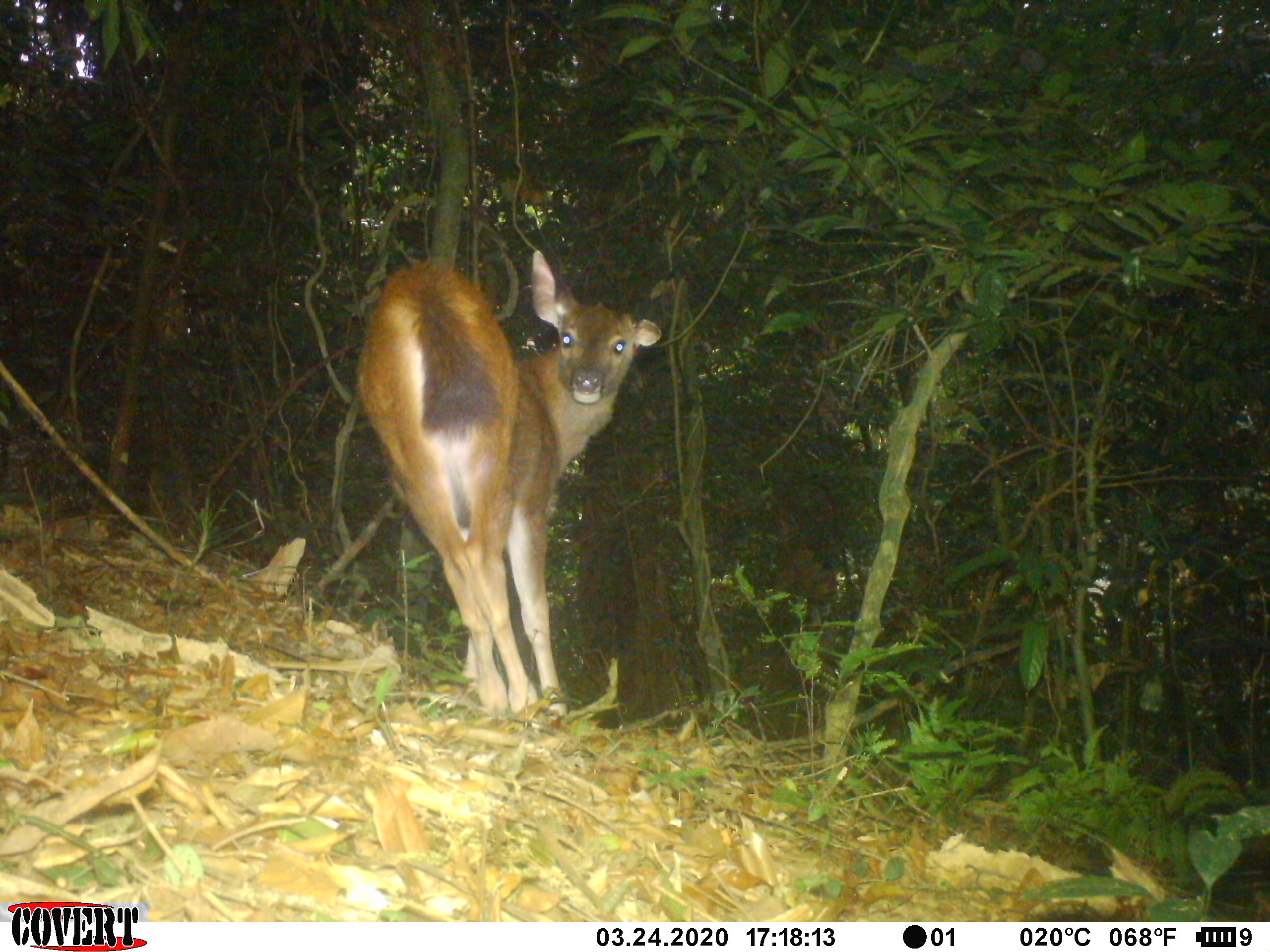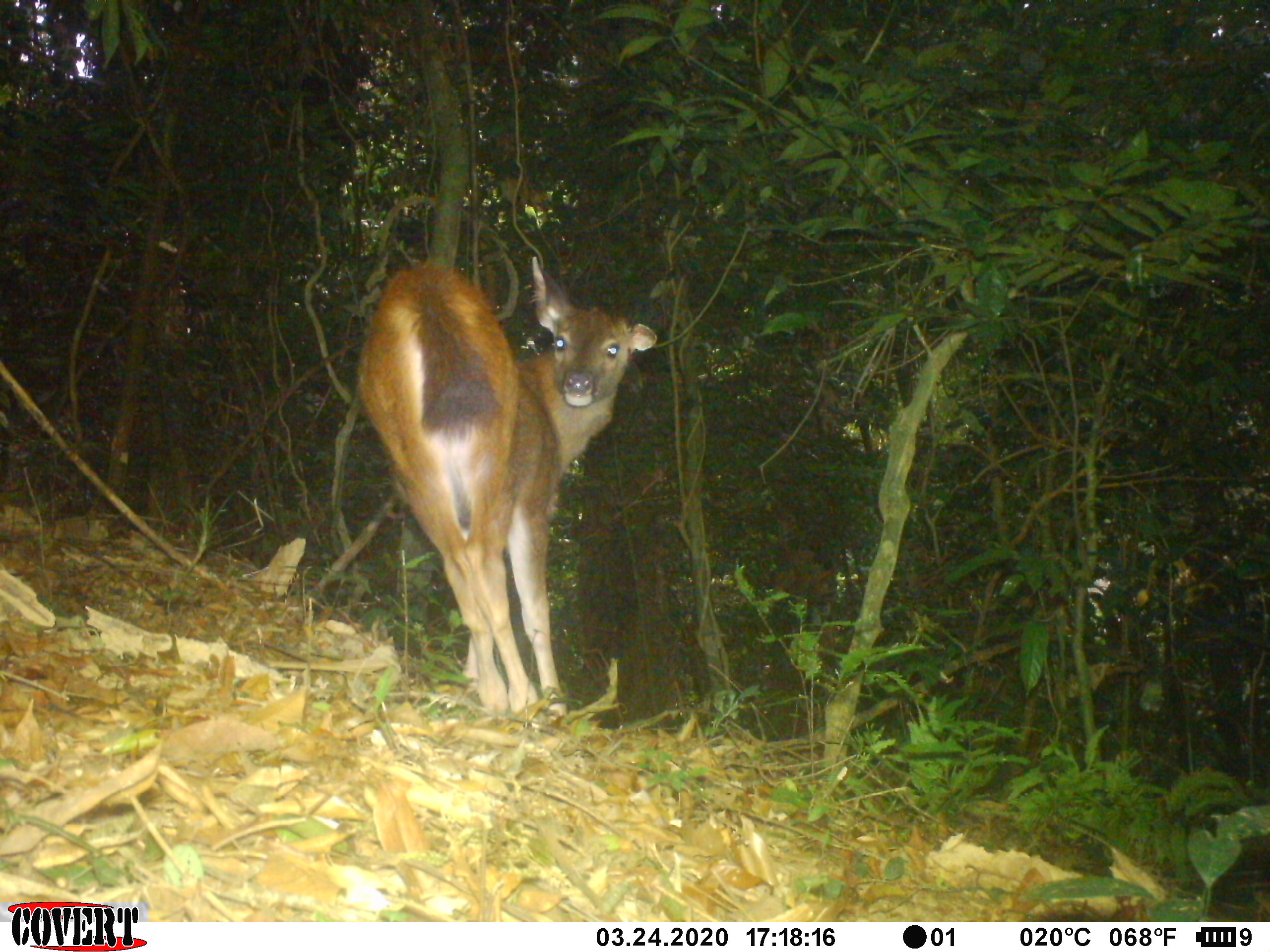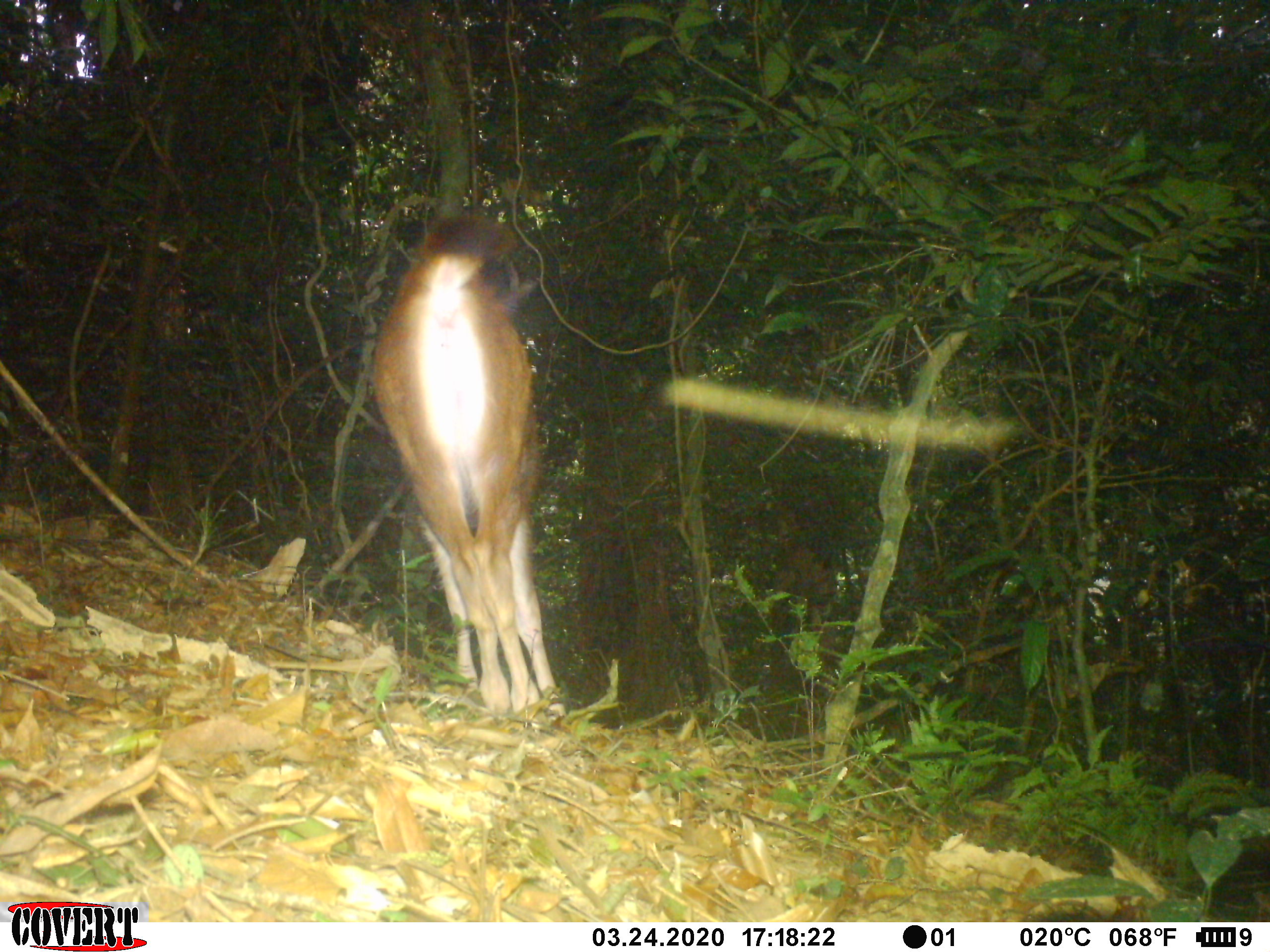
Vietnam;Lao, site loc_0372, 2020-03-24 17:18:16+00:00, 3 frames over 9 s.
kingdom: Animalia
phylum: Chordata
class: Mammalia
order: Artiodactyla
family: Cervidae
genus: Rusa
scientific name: Rusa unicolor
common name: sambar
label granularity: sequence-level